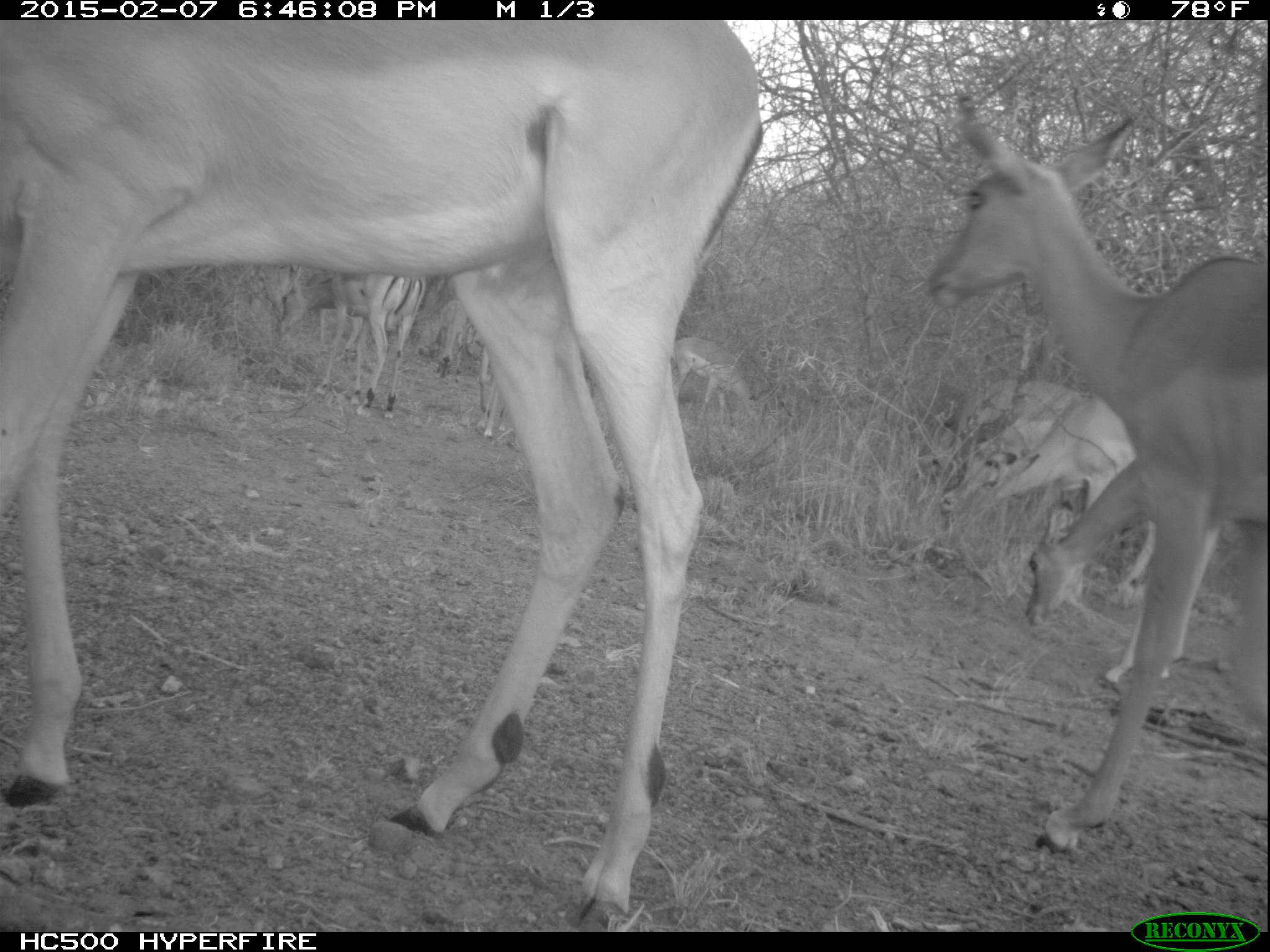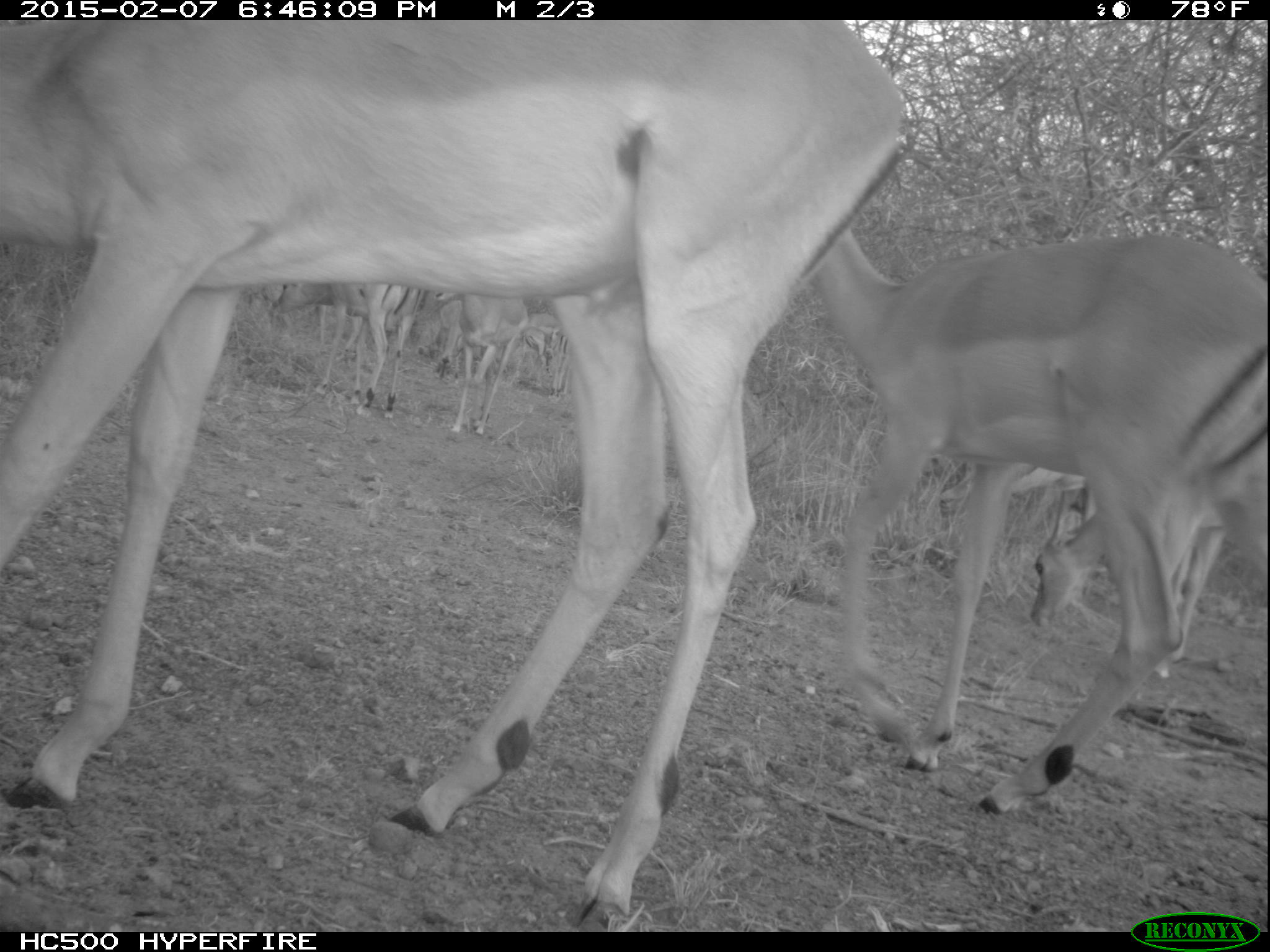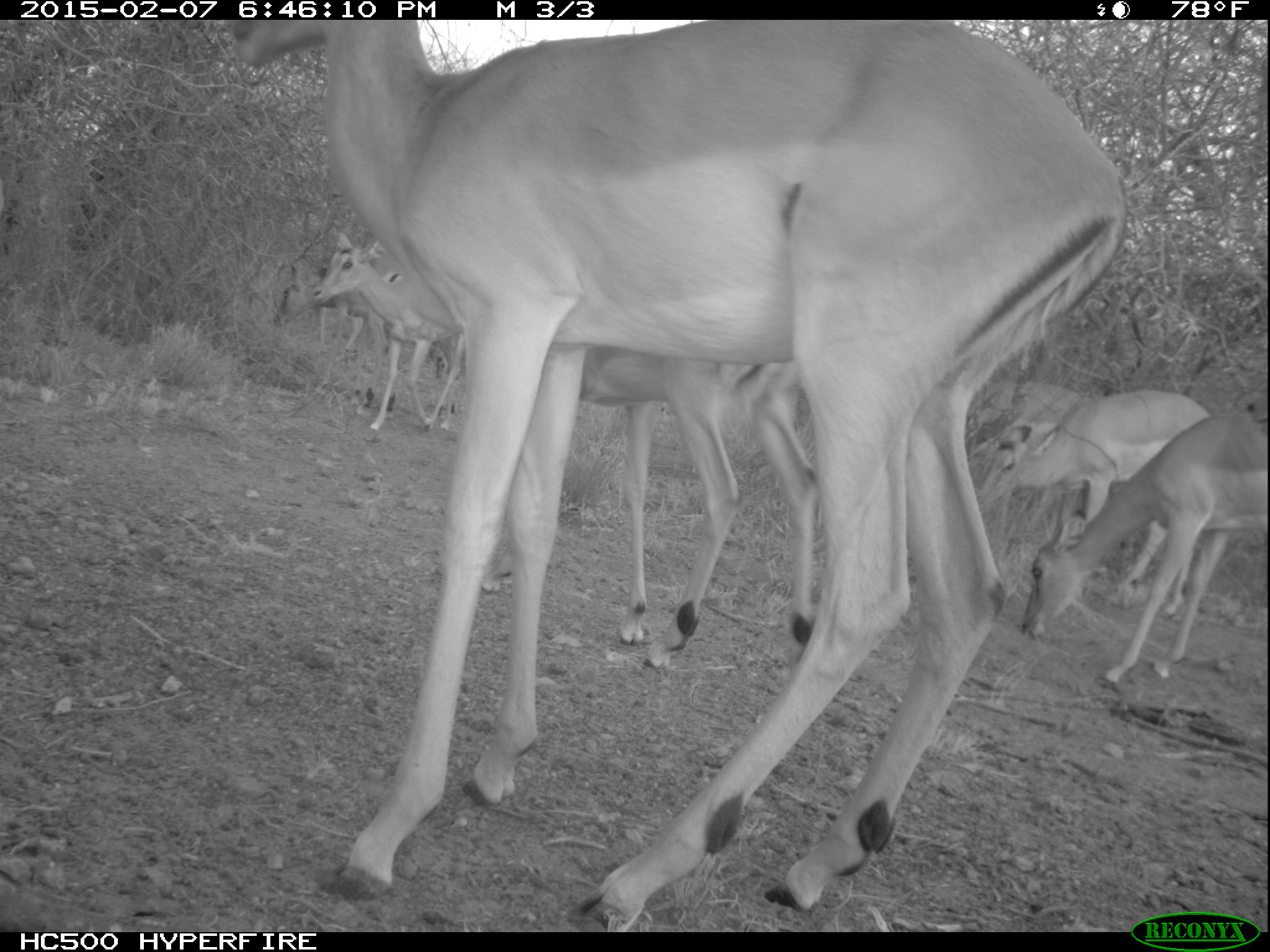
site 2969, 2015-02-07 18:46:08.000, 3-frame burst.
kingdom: Animalia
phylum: Chordata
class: Mammalia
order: Artiodactyla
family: Bovidae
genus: Aepyceros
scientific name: Aepyceros melampus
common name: impala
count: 11